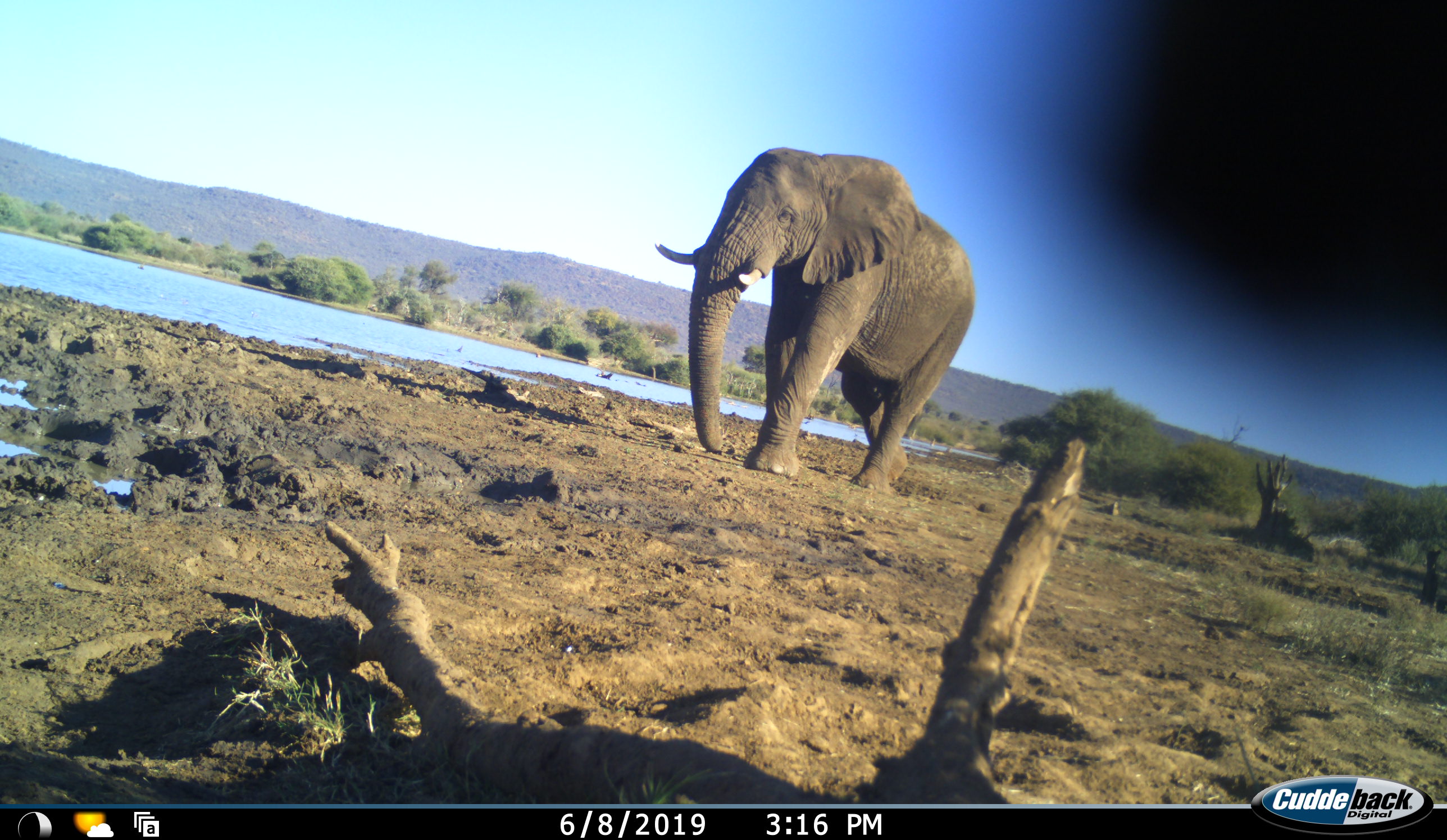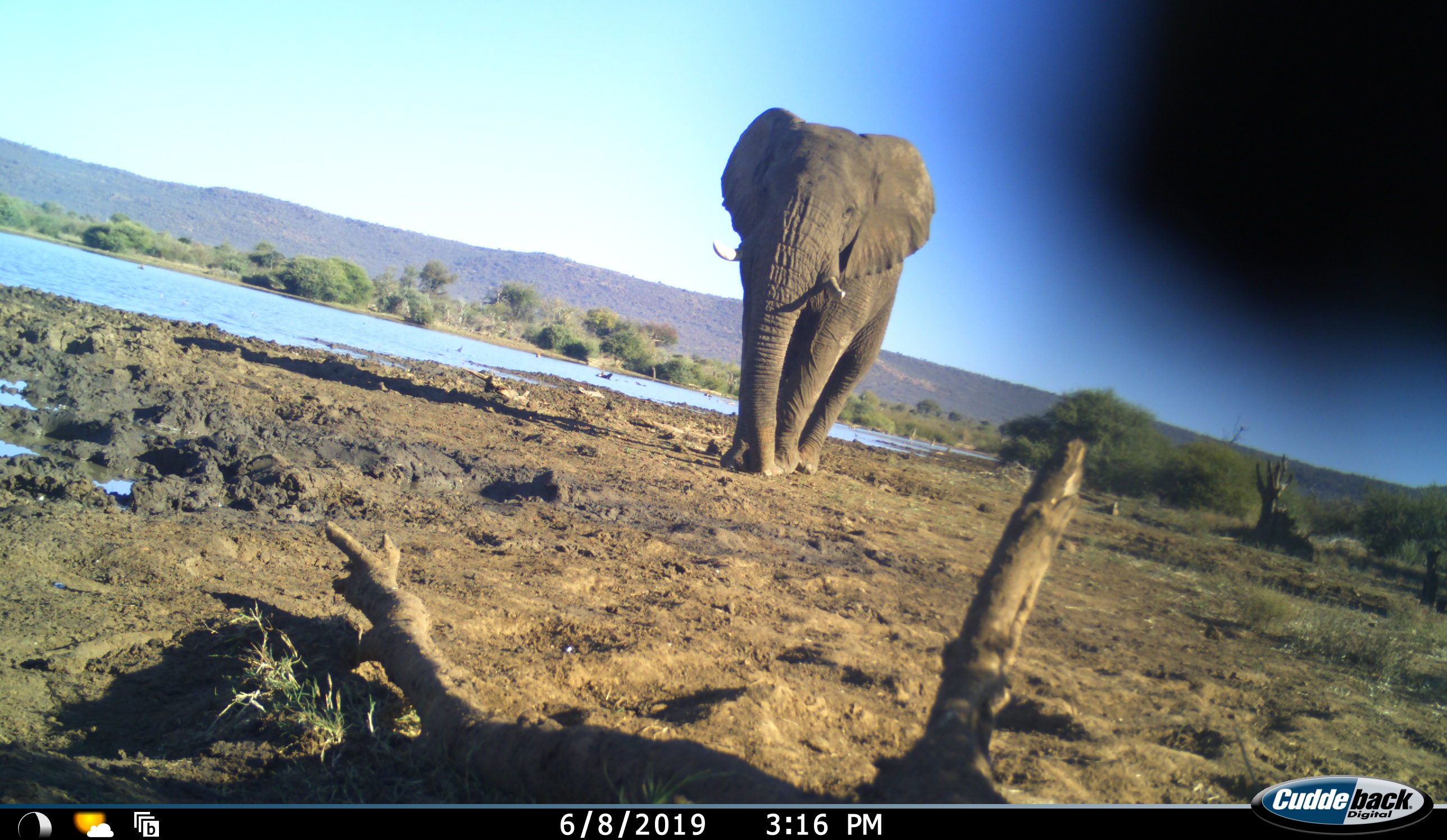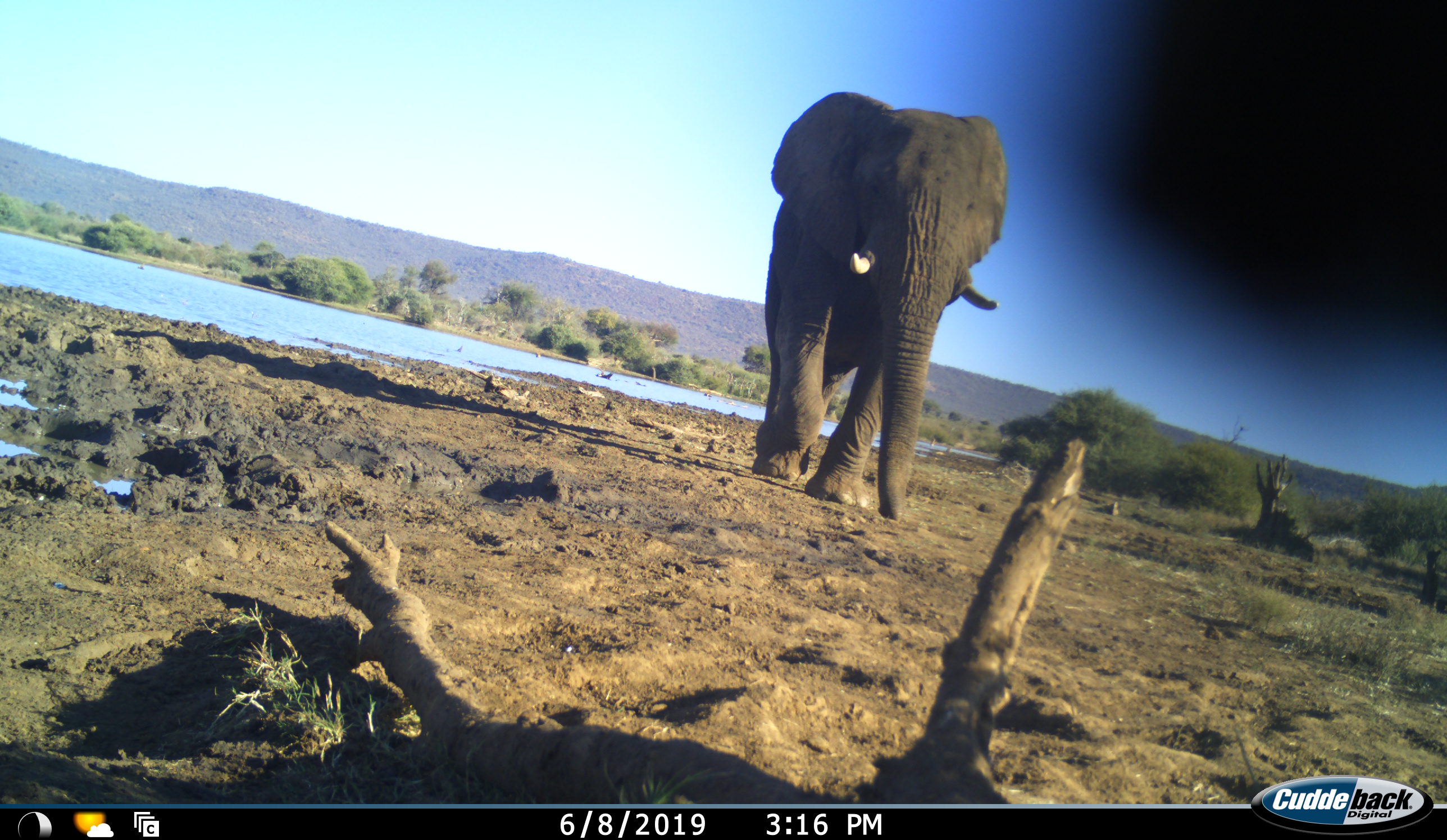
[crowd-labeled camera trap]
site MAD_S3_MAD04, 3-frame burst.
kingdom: Animalia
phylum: Chordata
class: Mammalia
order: Proboscidea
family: Elephantidae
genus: Loxodonta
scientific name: Loxodonta africana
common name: african bush elephant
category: elephant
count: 1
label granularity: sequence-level